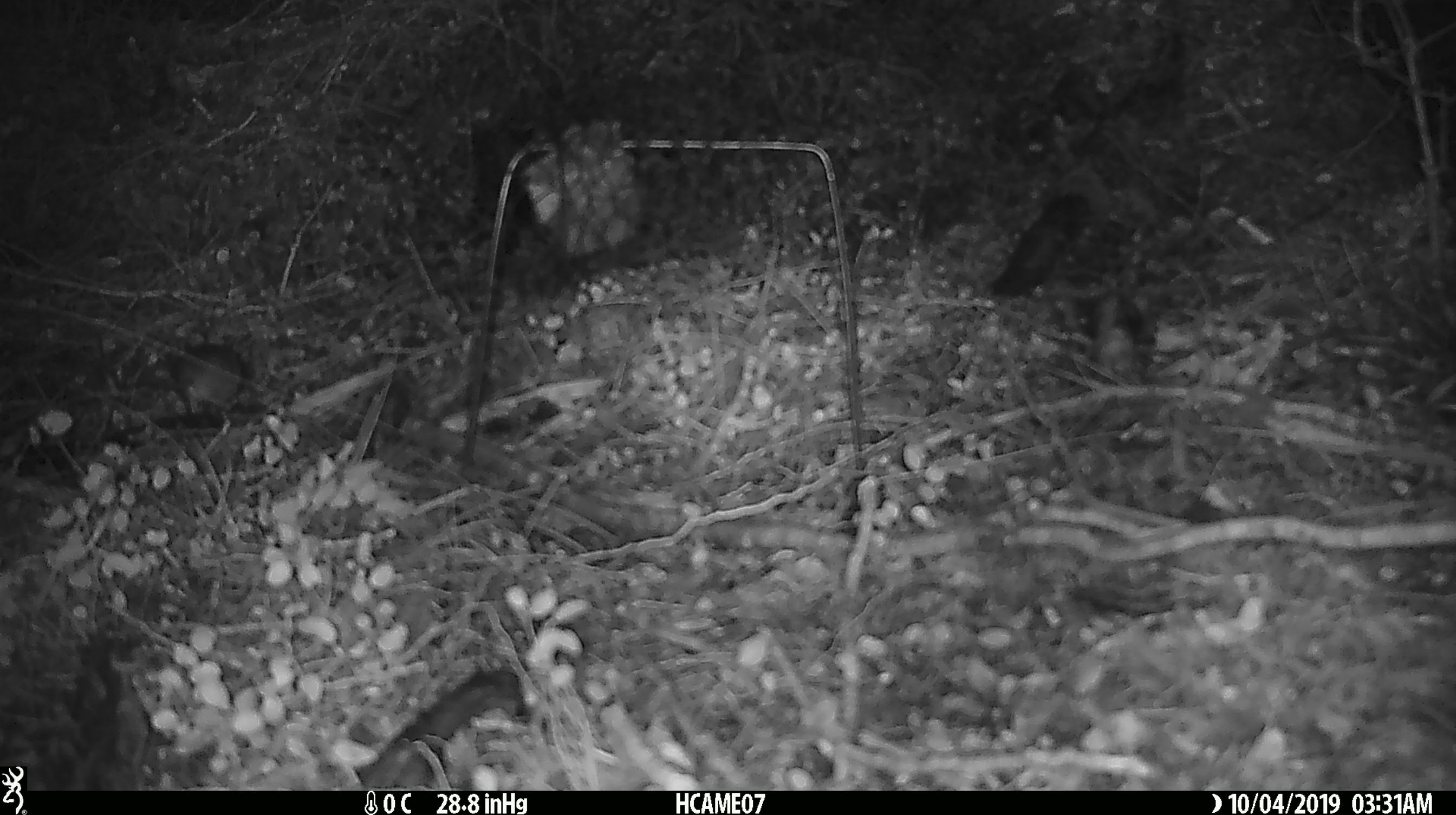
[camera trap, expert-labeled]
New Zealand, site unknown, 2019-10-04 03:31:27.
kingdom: Animalia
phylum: Chordata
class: Mammalia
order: Rodentia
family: Muridae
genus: Mus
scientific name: Mus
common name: mouse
Mouse (Mus).